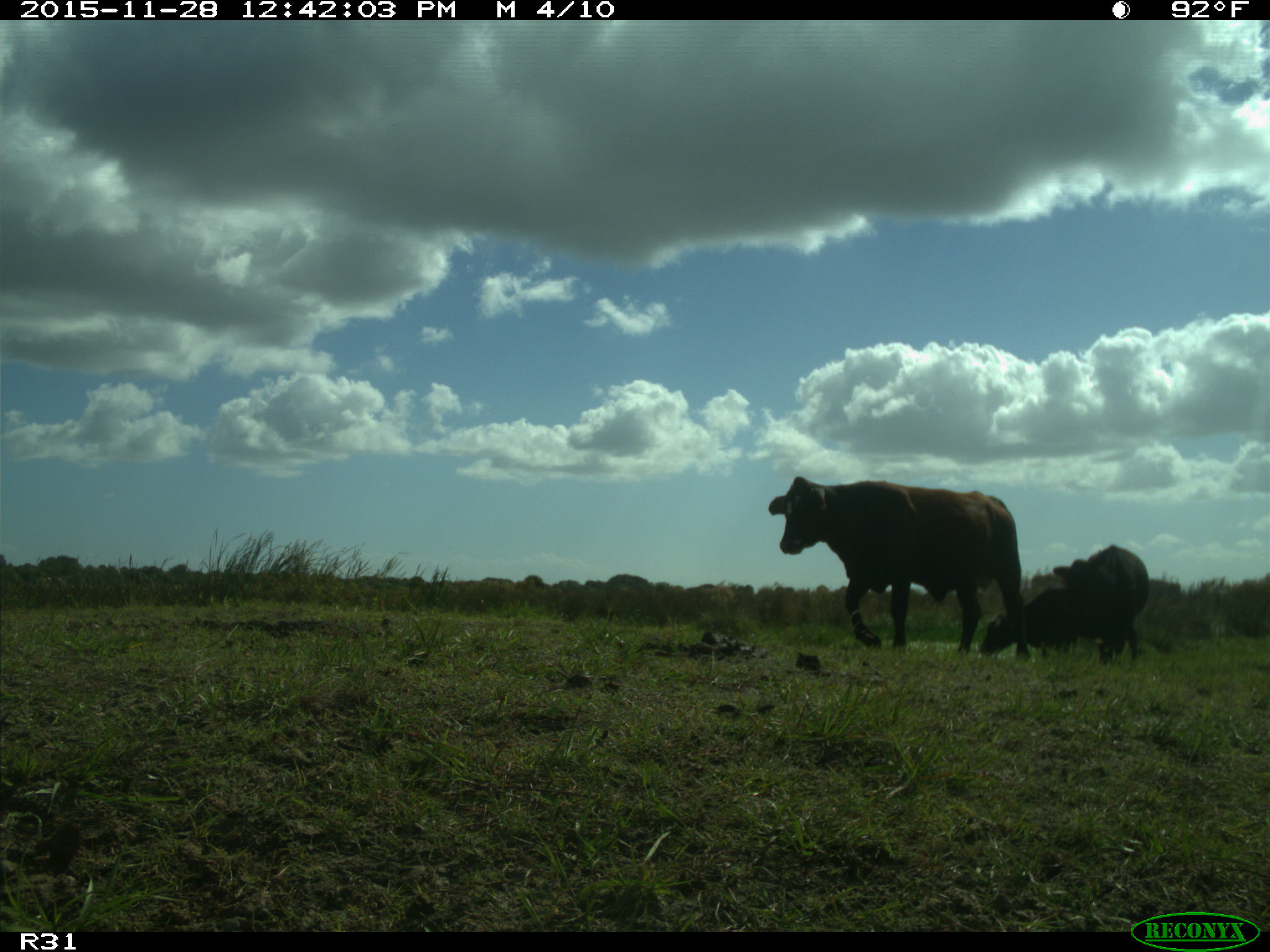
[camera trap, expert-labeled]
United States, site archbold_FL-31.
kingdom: Animalia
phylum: Chordata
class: Mammalia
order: Artiodactyla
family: Bovidae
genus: Bos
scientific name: Bos taurus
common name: domestic cow